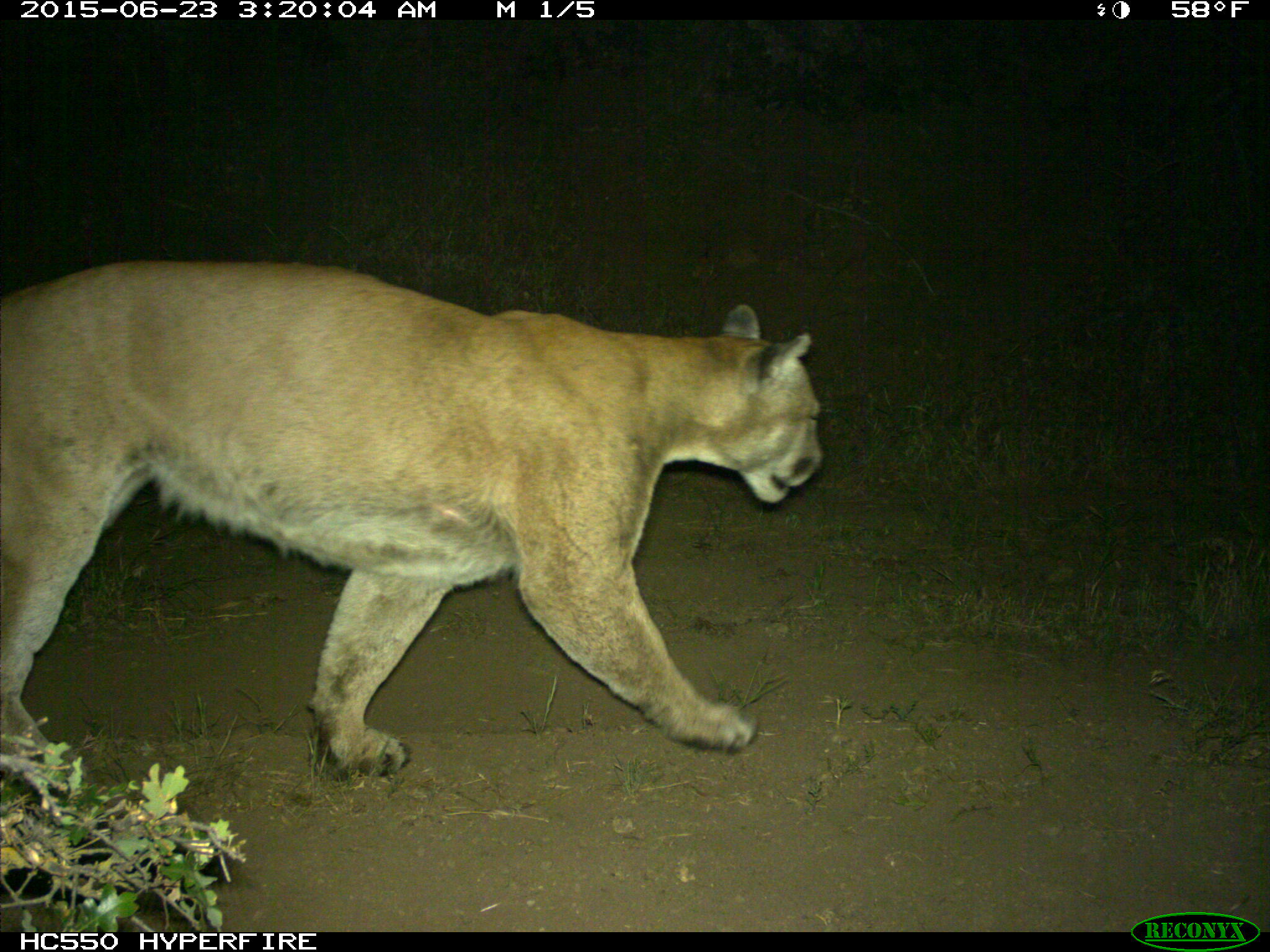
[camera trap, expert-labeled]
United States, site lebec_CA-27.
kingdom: Animalia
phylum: Chordata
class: Mammalia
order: Carnivora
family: Felidae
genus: Puma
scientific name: Puma concolor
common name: mountain lion